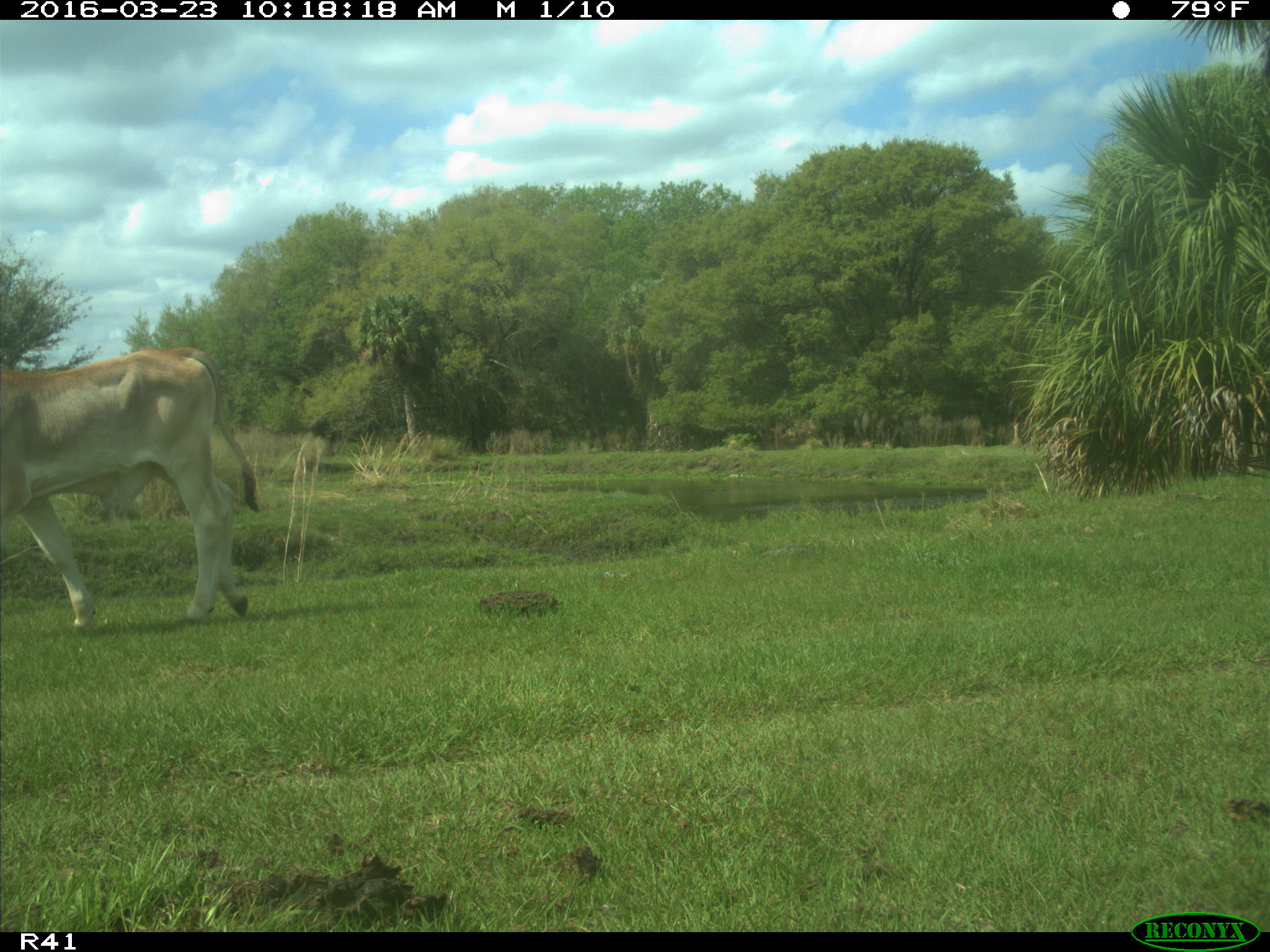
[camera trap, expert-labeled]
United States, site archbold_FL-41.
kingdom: Animalia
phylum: Chordata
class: Mammalia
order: Artiodactyla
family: Bovidae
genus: Bos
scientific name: Bos taurus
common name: domestic cow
Bos taurus (domestic cow).